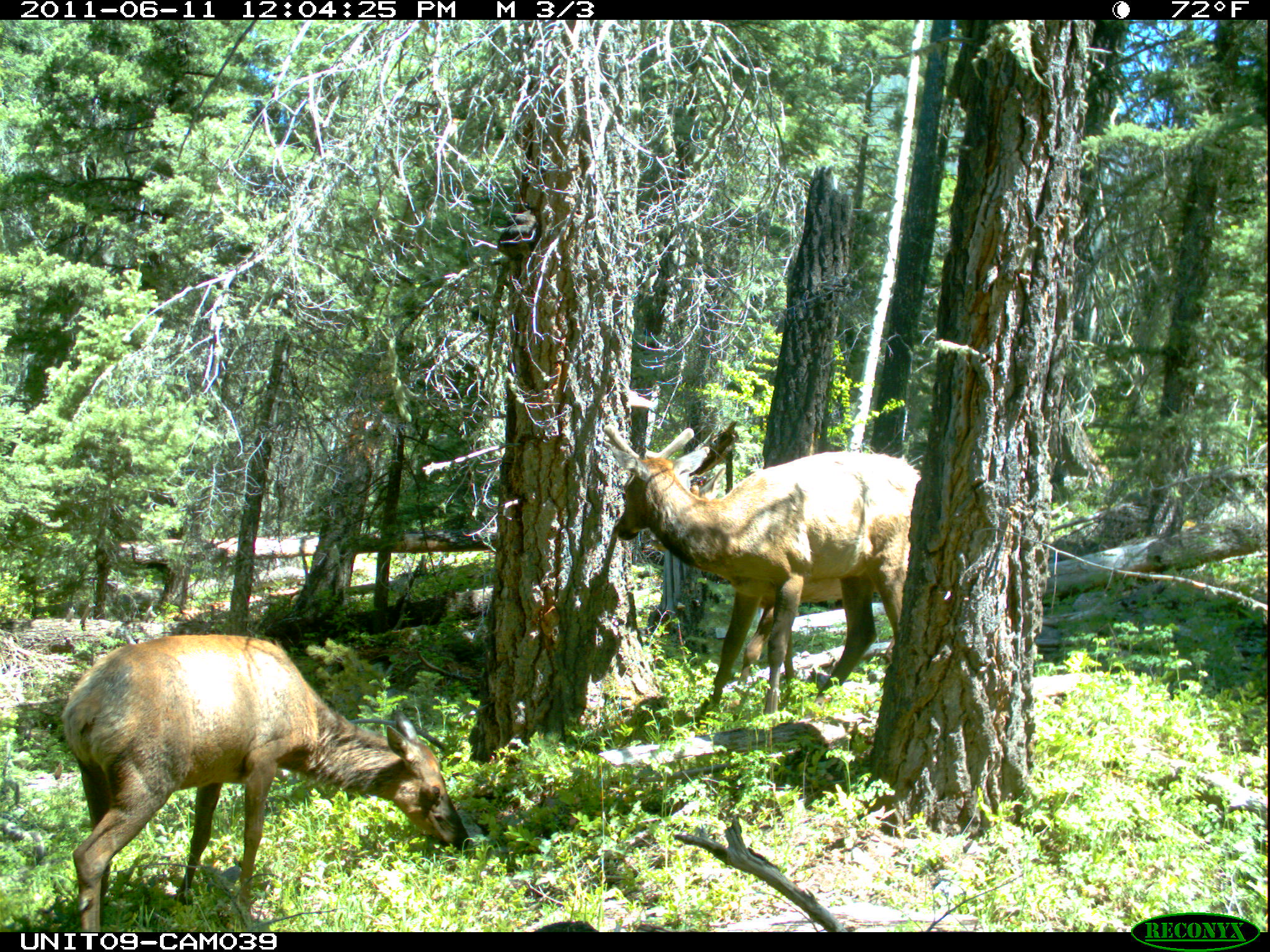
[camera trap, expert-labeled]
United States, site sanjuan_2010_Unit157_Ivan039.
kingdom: Animalia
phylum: Chordata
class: Mammalia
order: Artiodactyla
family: Cervidae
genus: Cervus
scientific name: Cervus elaphus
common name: red deer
Cervus elaphus (red deer).